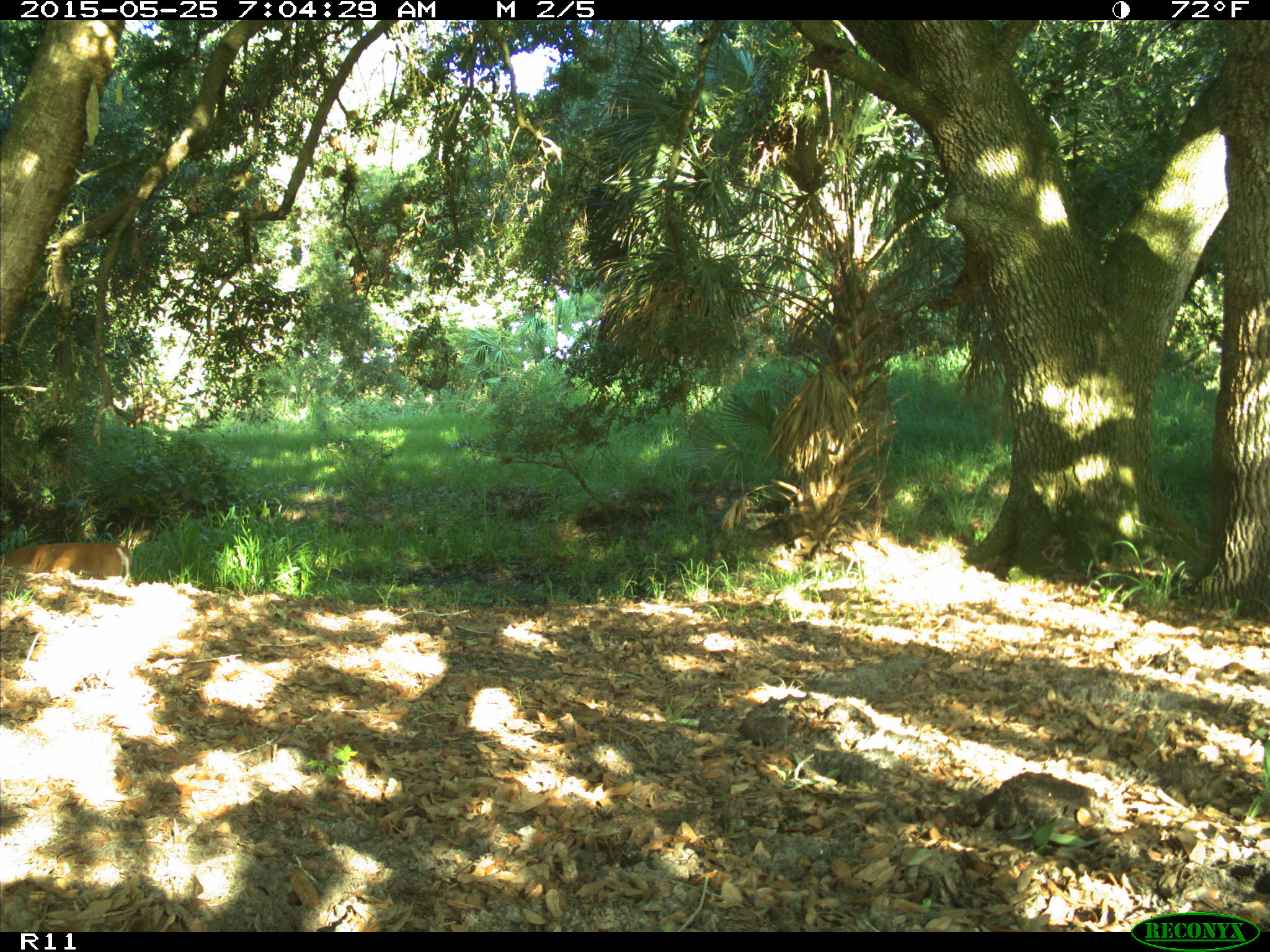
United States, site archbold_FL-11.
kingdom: Animalia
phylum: Chordata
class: Mammalia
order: Artiodactyla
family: Cervidae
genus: Odocoileus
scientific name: Odocoileus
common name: deer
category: unidentified deer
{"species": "unidentified deer (deer) (Odocoileus)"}